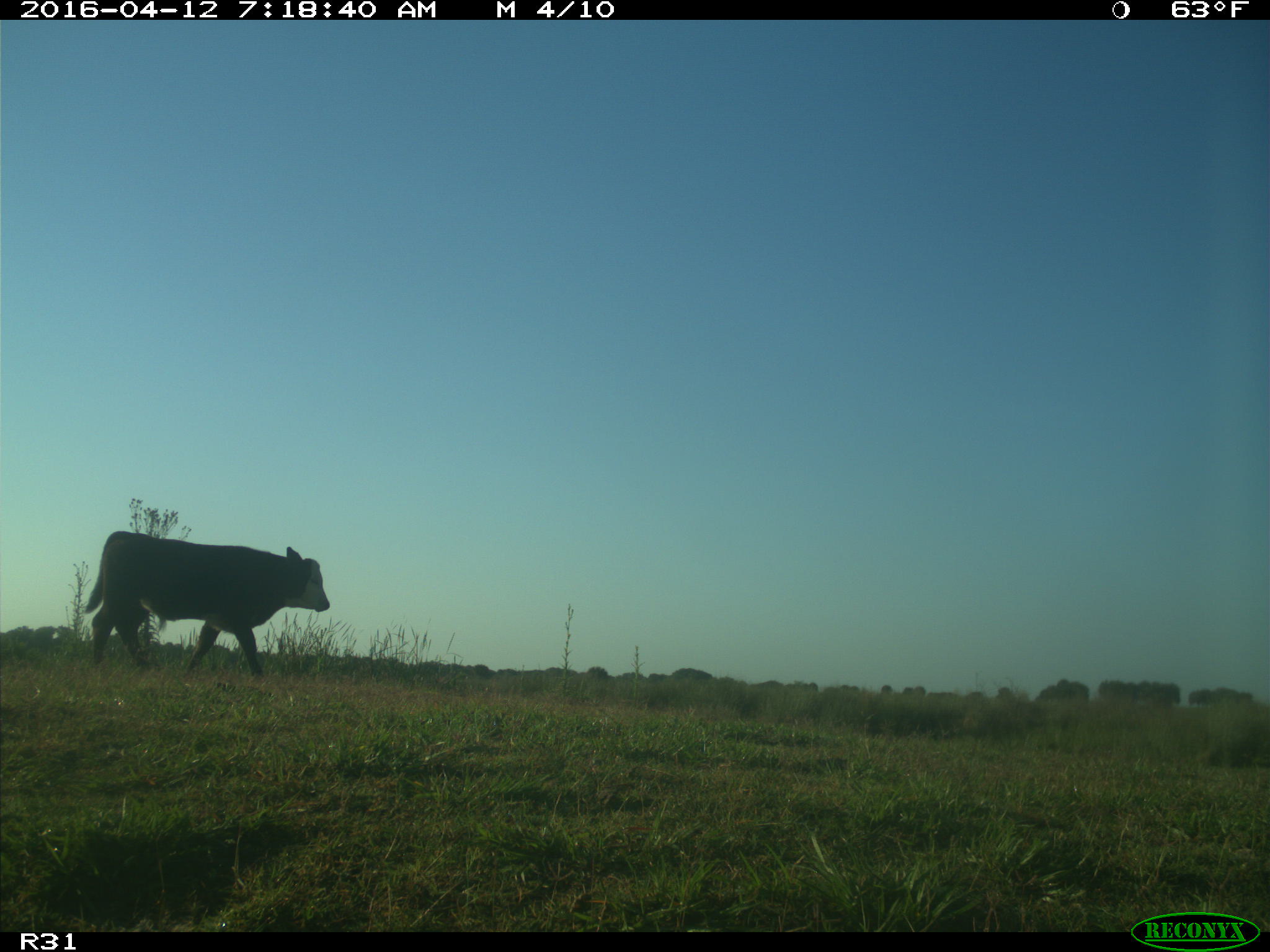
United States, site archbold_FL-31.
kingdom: Animalia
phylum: Chordata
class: Mammalia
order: Artiodactyla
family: Bovidae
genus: Bos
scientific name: Bos taurus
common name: domestic cow